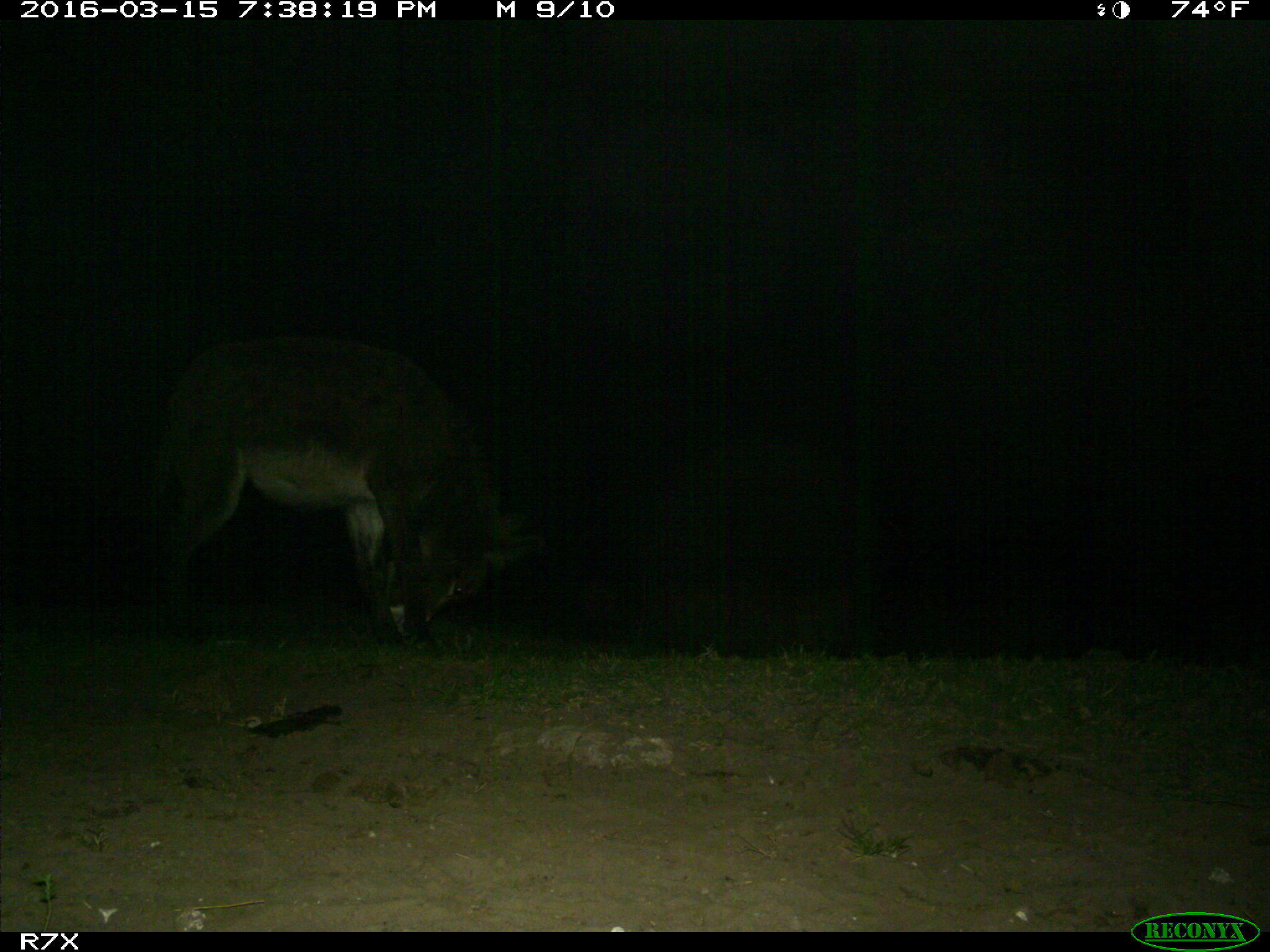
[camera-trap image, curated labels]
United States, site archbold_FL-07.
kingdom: Animalia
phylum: Chordata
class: Mammalia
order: Perissodactyla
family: Equidae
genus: Equus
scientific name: Equus africanus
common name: african wild ass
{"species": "Equus africanus (african wild ass)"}